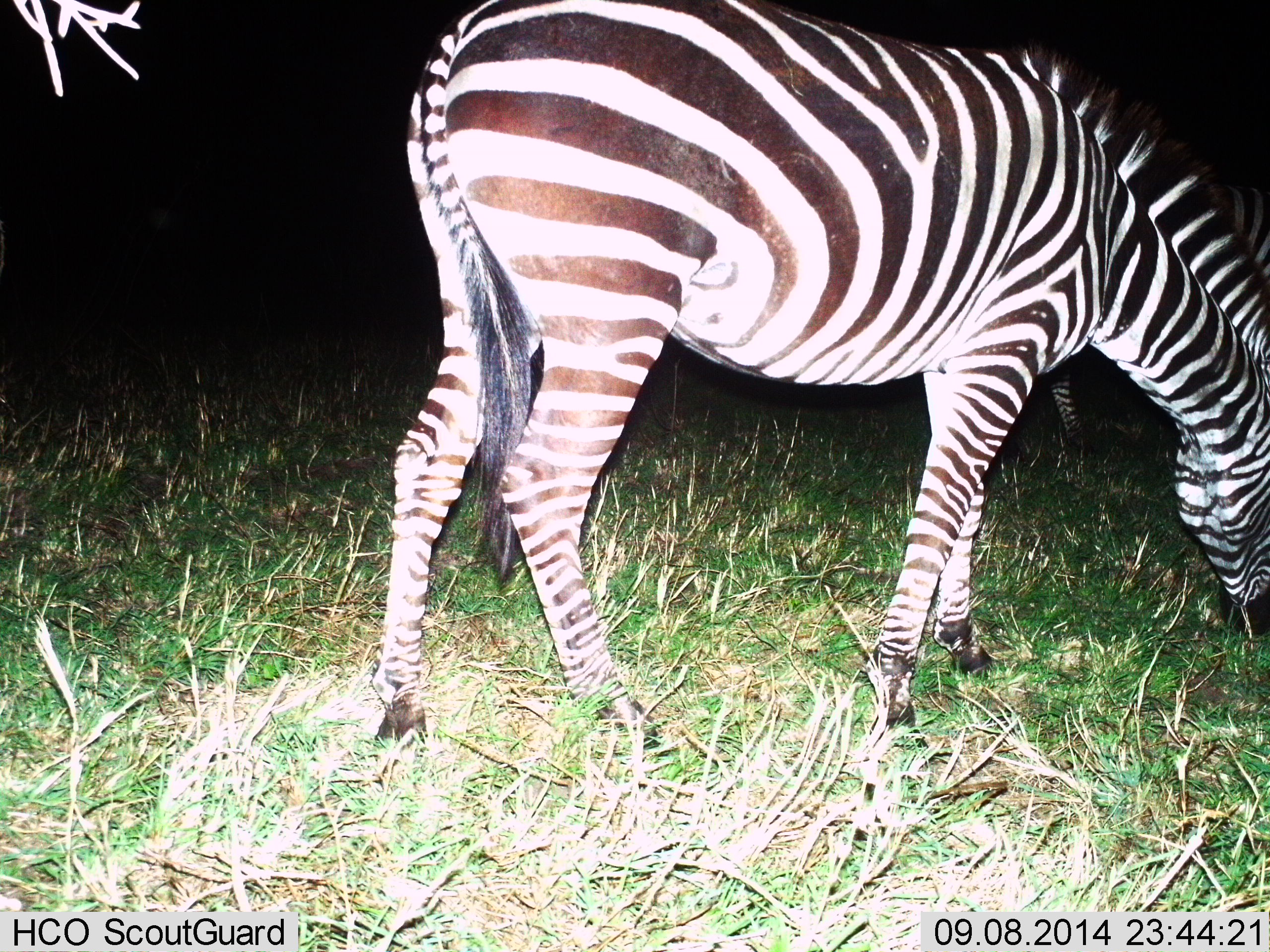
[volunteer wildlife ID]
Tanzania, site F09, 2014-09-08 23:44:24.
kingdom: Animalia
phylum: Chordata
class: Mammalia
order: Perissodactyla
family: Equidae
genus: Equus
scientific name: Equus quagga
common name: plains zebra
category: zebra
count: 2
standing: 30%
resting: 0%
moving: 0%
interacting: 0%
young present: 0%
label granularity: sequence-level